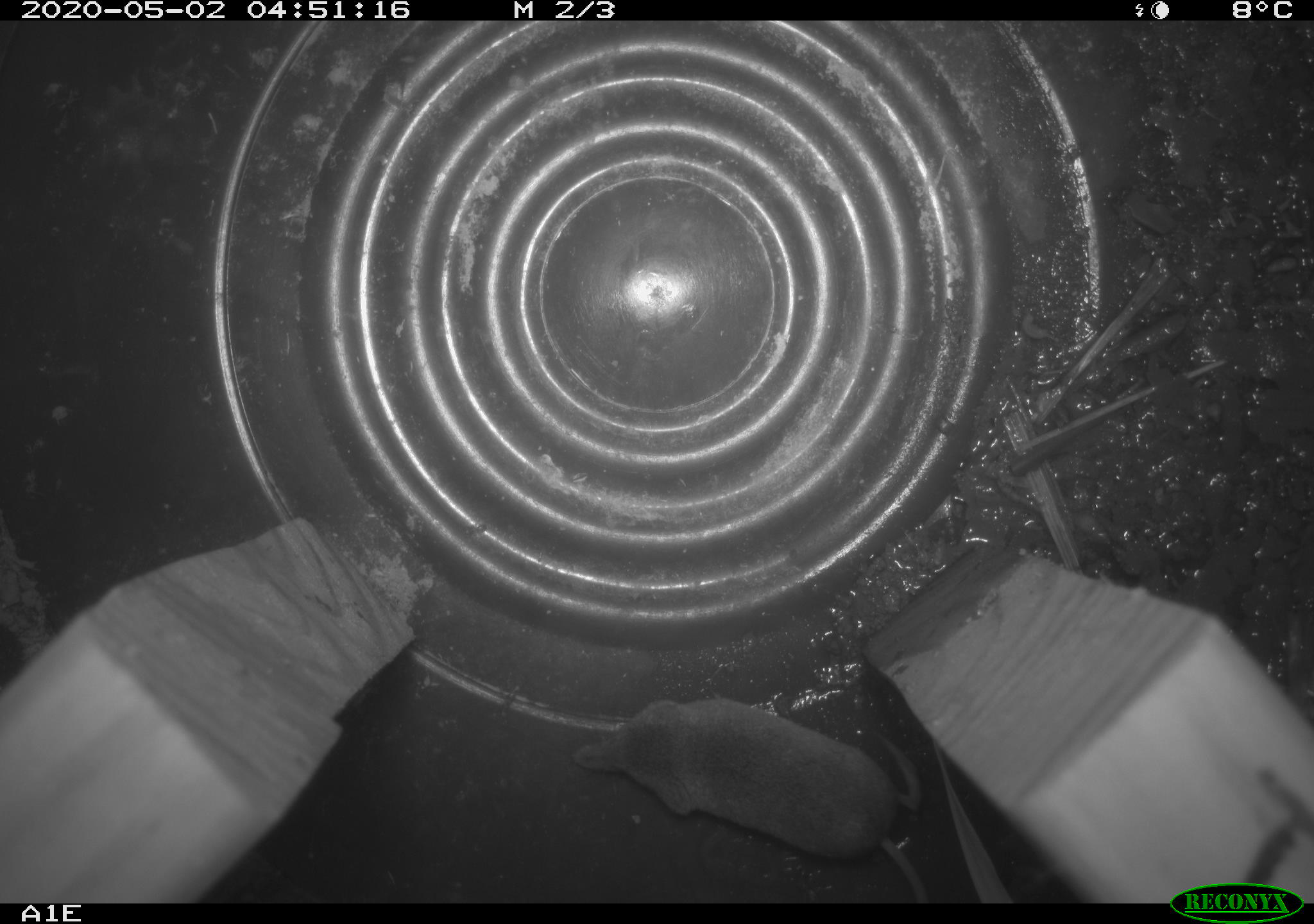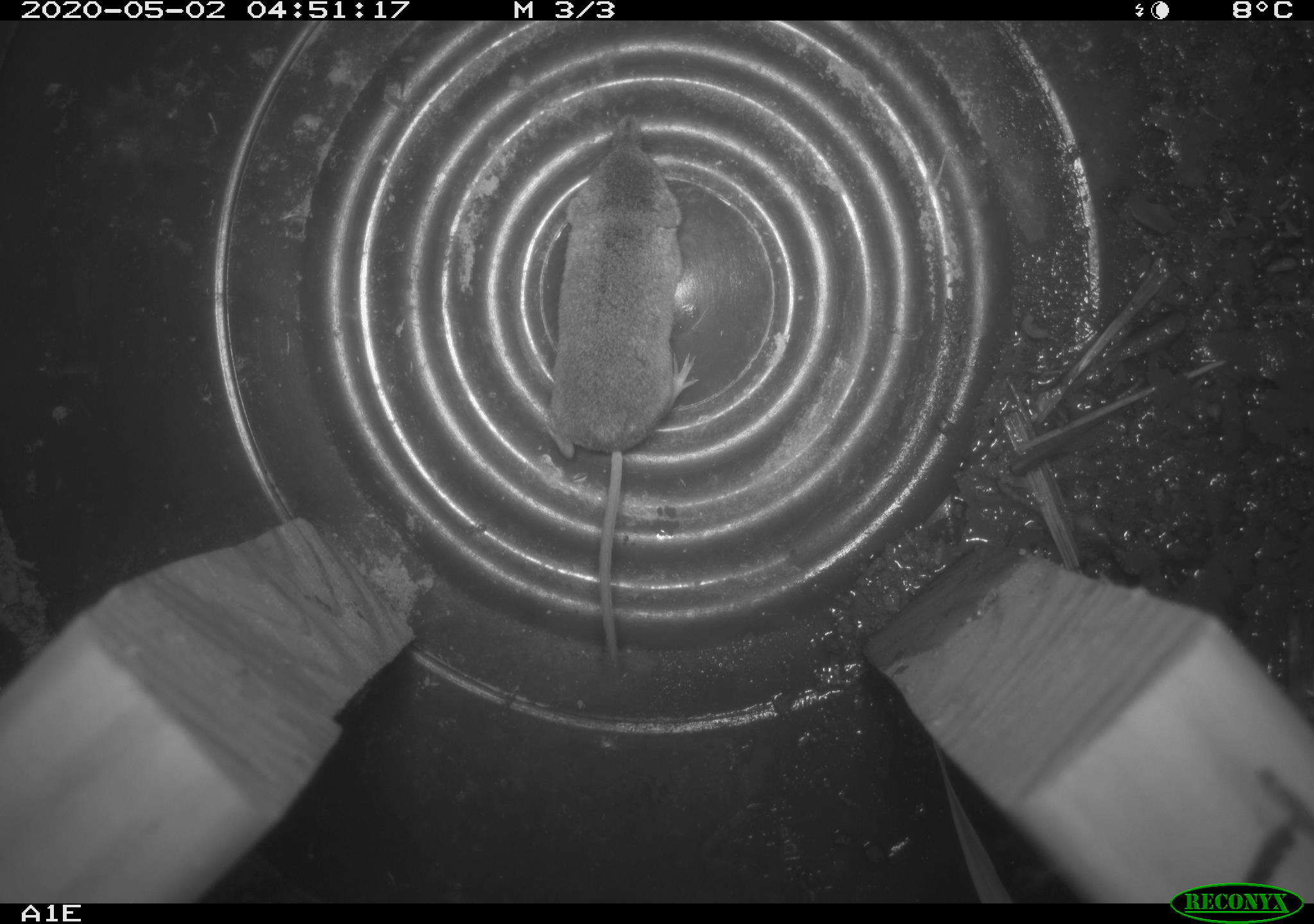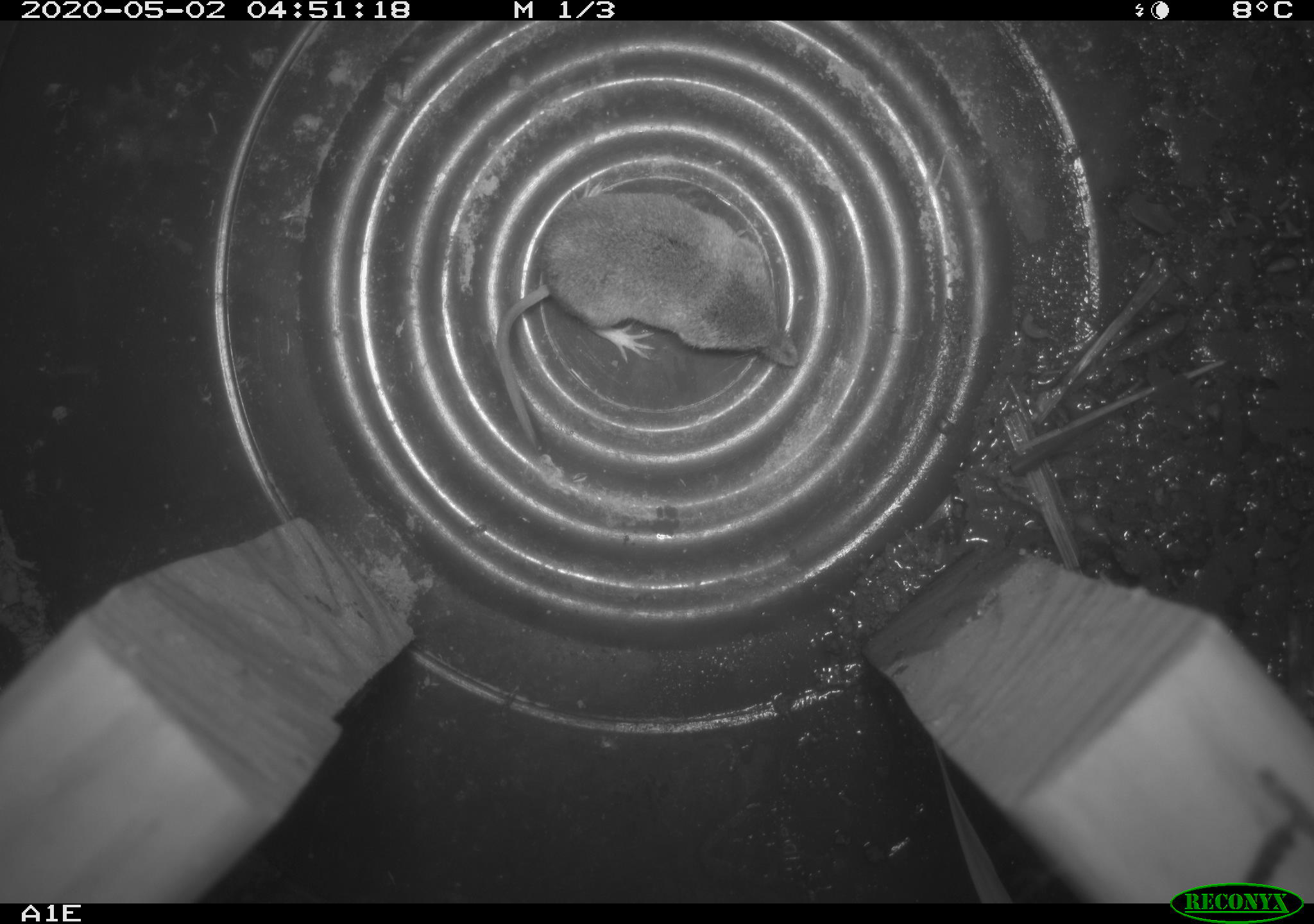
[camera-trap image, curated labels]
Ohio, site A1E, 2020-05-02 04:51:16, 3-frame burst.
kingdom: Animalia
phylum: Chordata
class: Mammalia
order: Eulipotyphla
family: Soricidae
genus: Sorex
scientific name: Sorex cinereus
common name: masked shrew